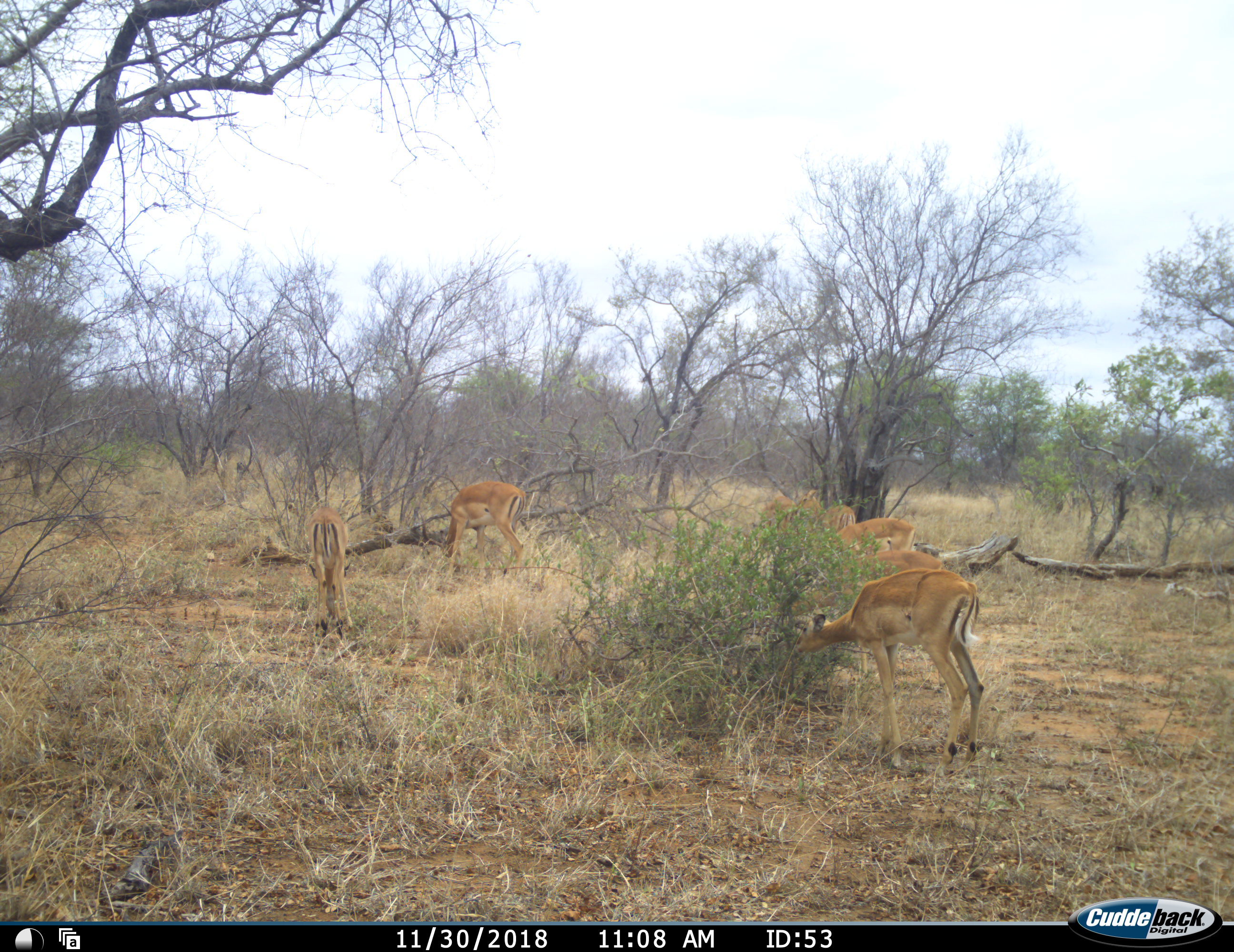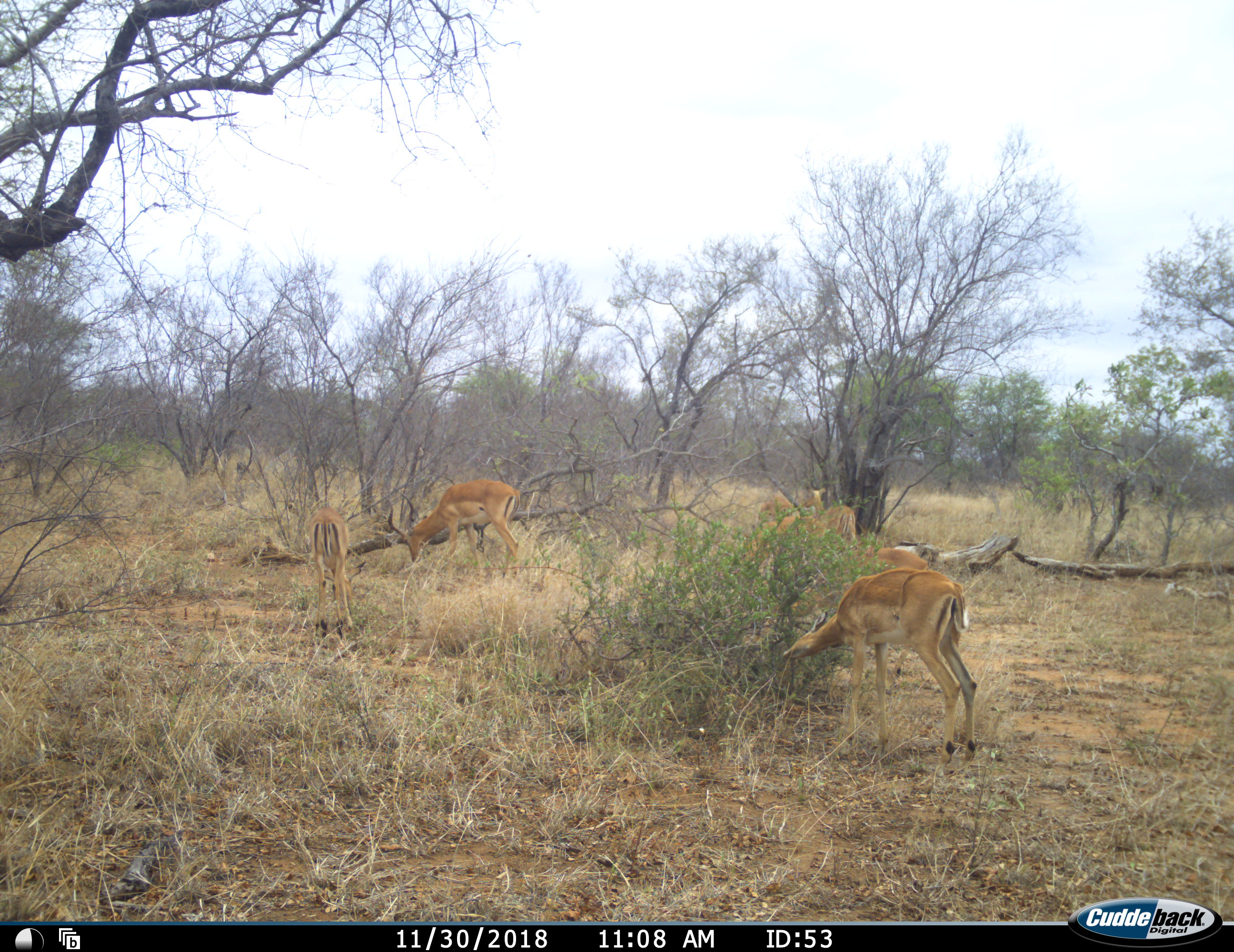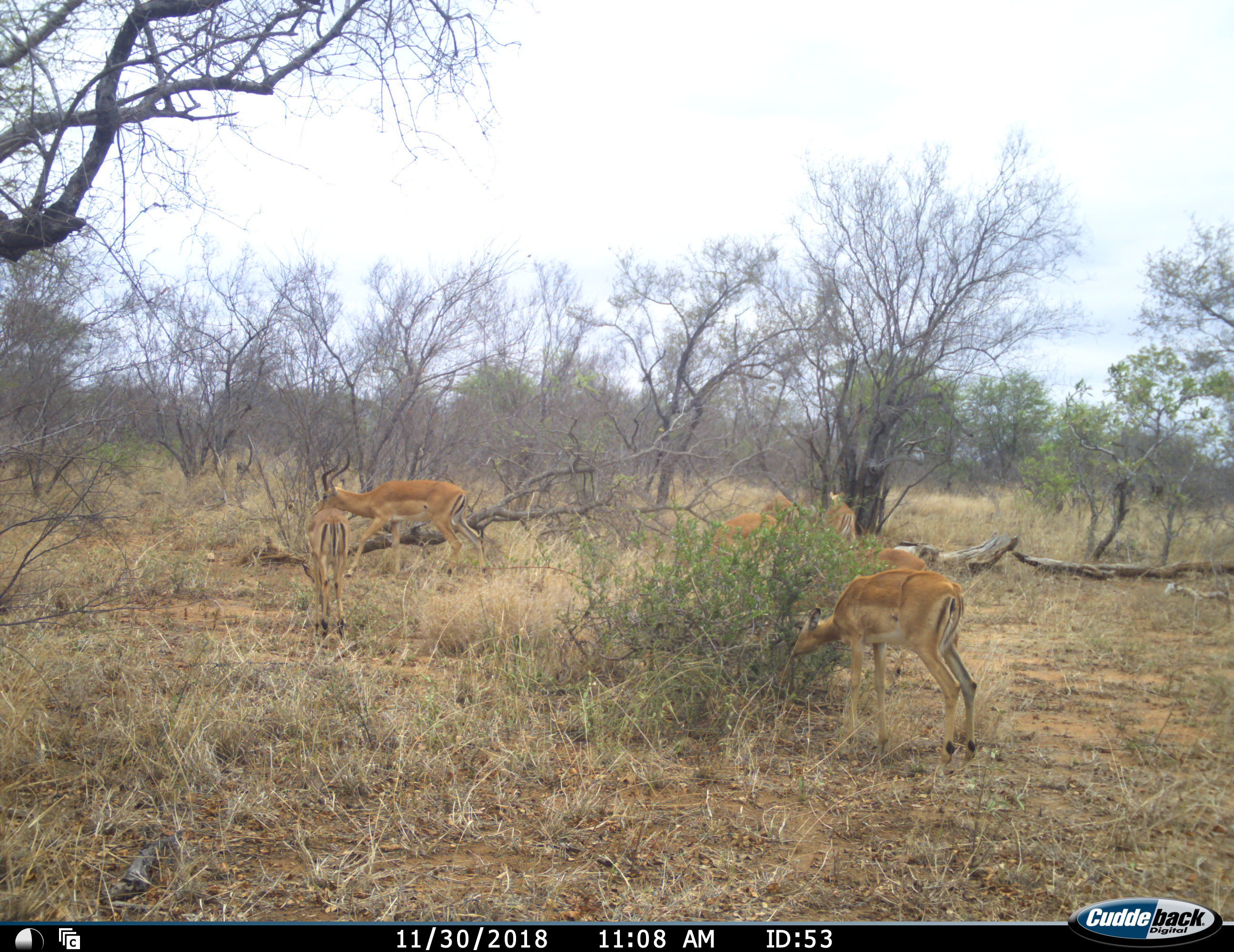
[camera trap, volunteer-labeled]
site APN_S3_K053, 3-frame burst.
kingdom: Animalia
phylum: Chordata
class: Mammalia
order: Artiodactyla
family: Bovidae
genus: Aepyceros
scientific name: Aepyceros melampus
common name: impala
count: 7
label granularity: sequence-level